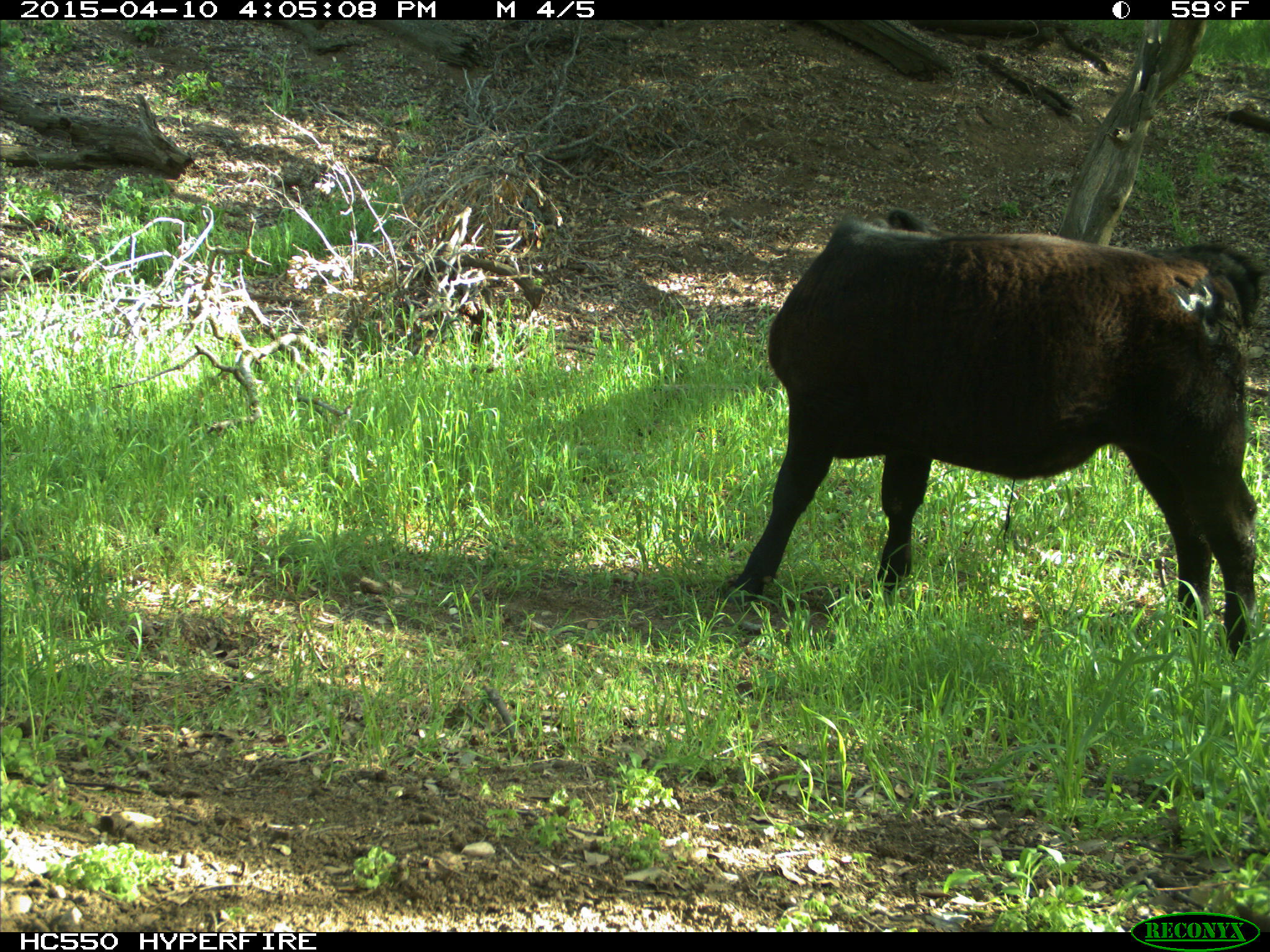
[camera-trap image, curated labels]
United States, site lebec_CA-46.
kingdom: Animalia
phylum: Chordata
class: Mammalia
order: Artiodactyla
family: Bovidae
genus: Bos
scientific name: Bos taurus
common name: domestic cow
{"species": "Bos taurus (domestic cow)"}